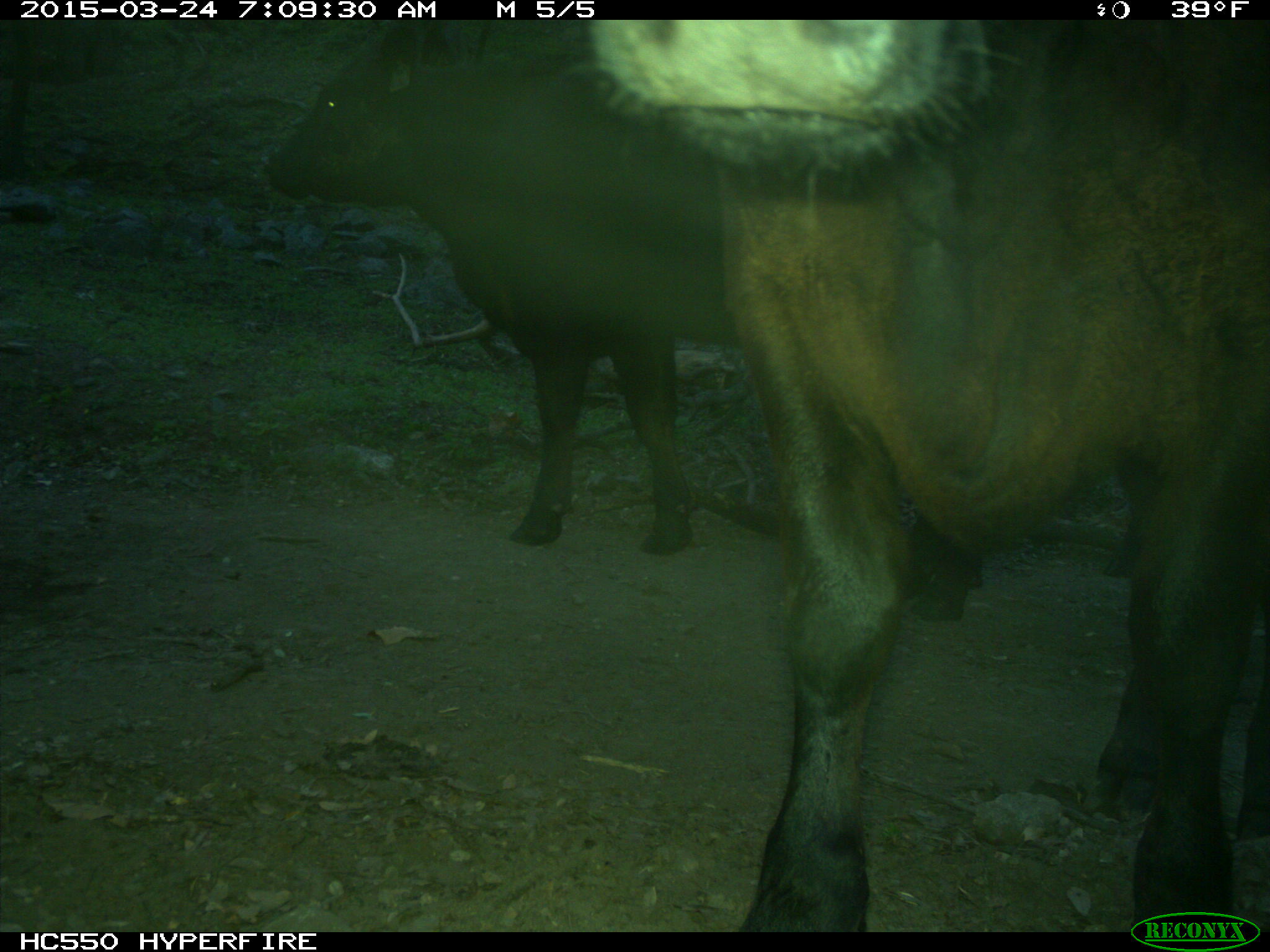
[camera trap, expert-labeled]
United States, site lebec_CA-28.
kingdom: Animalia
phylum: Chordata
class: Mammalia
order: Artiodactyla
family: Bovidae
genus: Bos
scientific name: Bos taurus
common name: domestic cow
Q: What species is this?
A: Bos taurus (domestic cow).